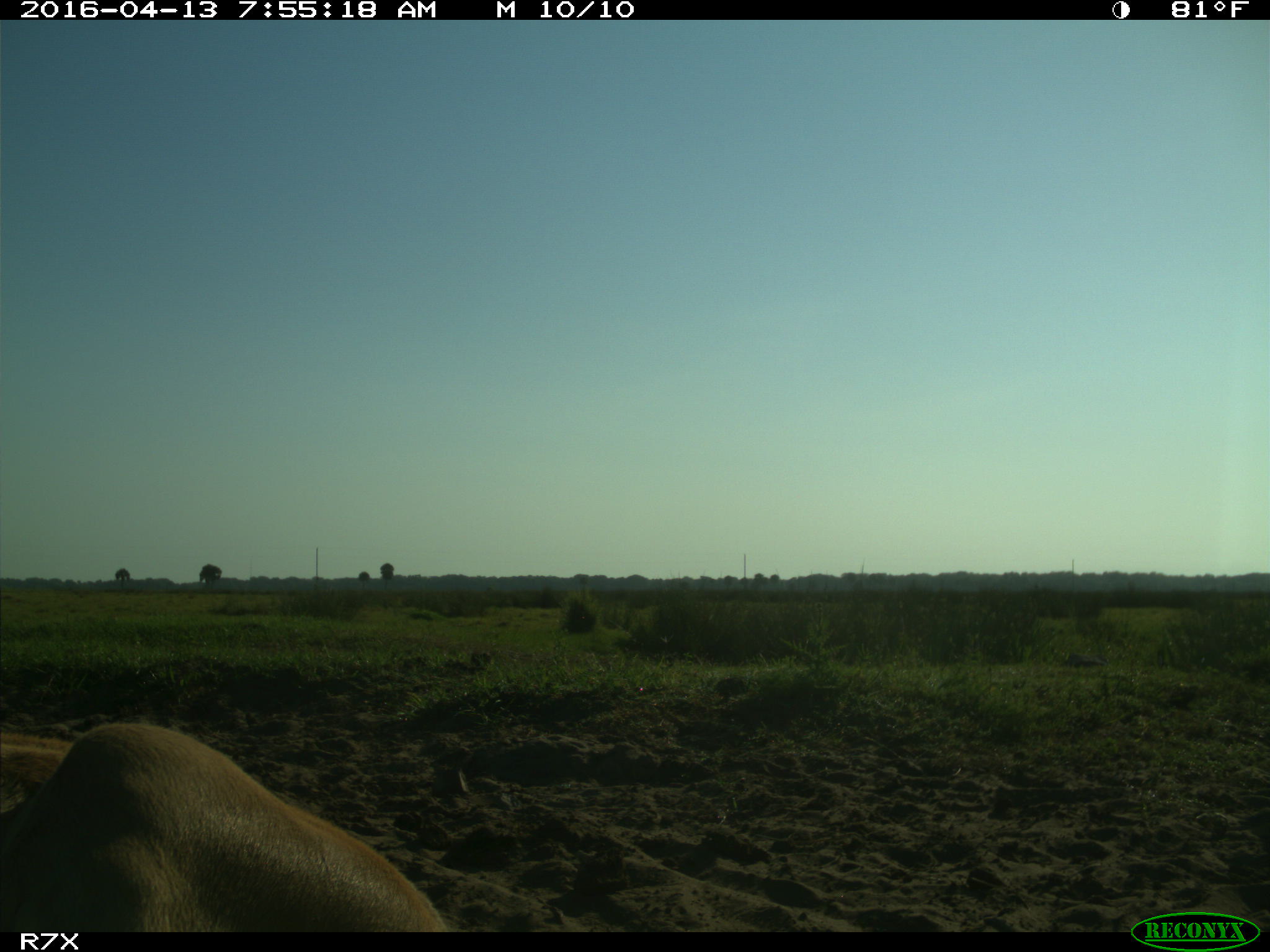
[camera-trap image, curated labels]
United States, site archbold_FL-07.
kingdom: Animalia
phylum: Chordata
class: Mammalia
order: Artiodactyla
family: Bovidae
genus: Bos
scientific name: Bos taurus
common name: domestic cow